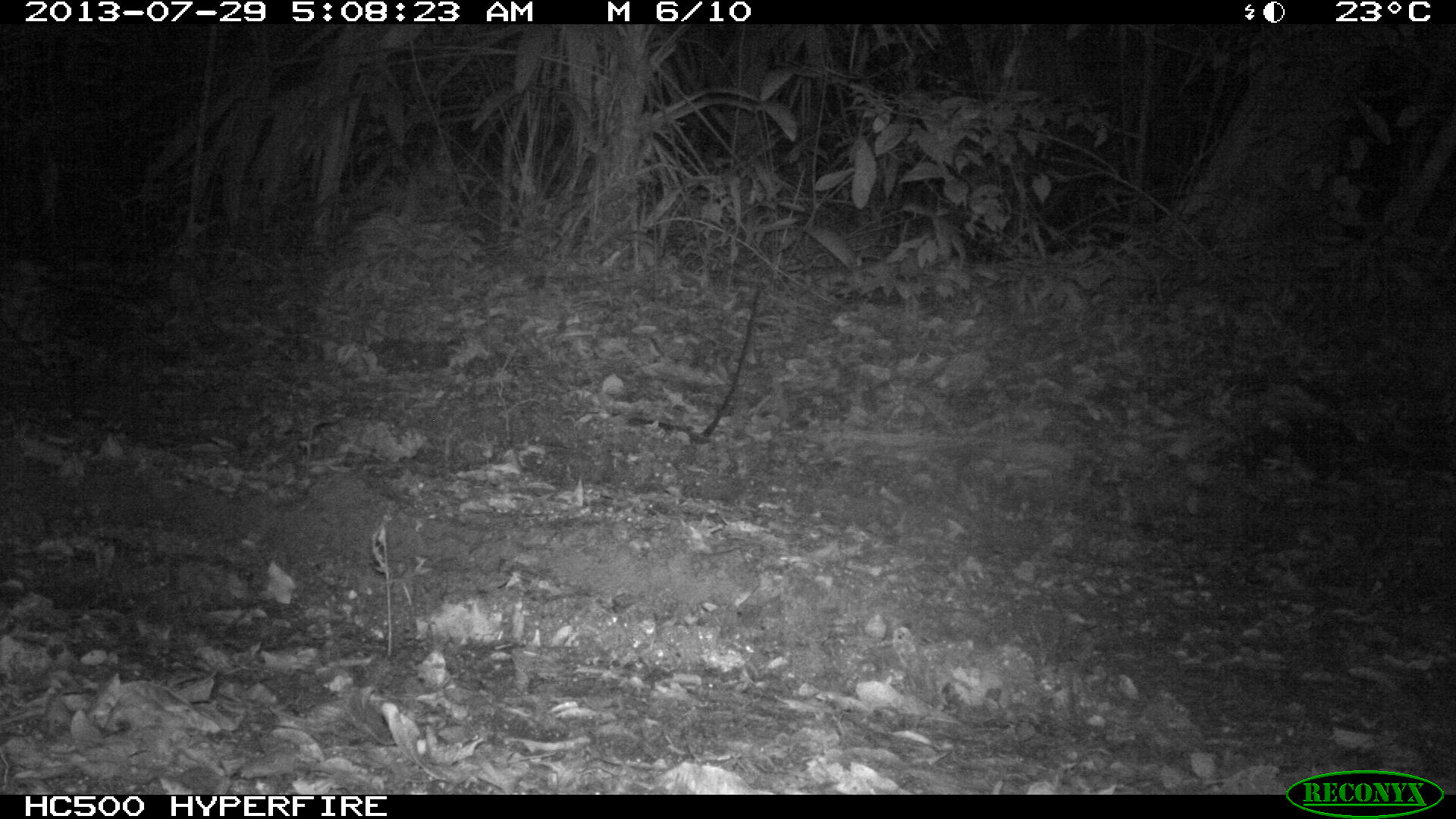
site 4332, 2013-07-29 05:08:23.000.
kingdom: Animalia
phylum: Chordata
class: Mammalia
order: Carnivora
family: Felidae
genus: Leopardus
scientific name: Leopardus pardalis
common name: ocelot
Leopardus pardalis (ocelot), count 1.